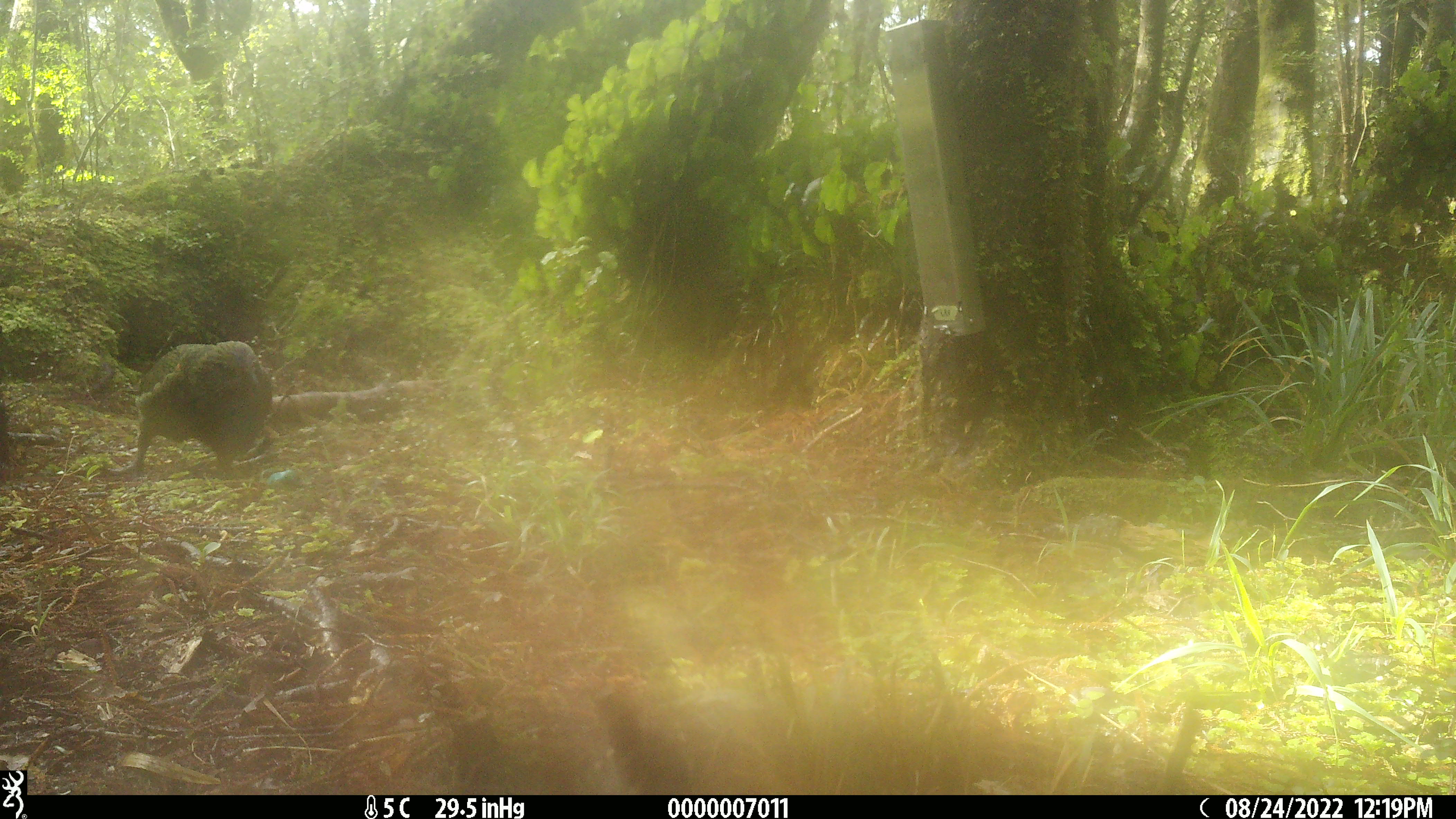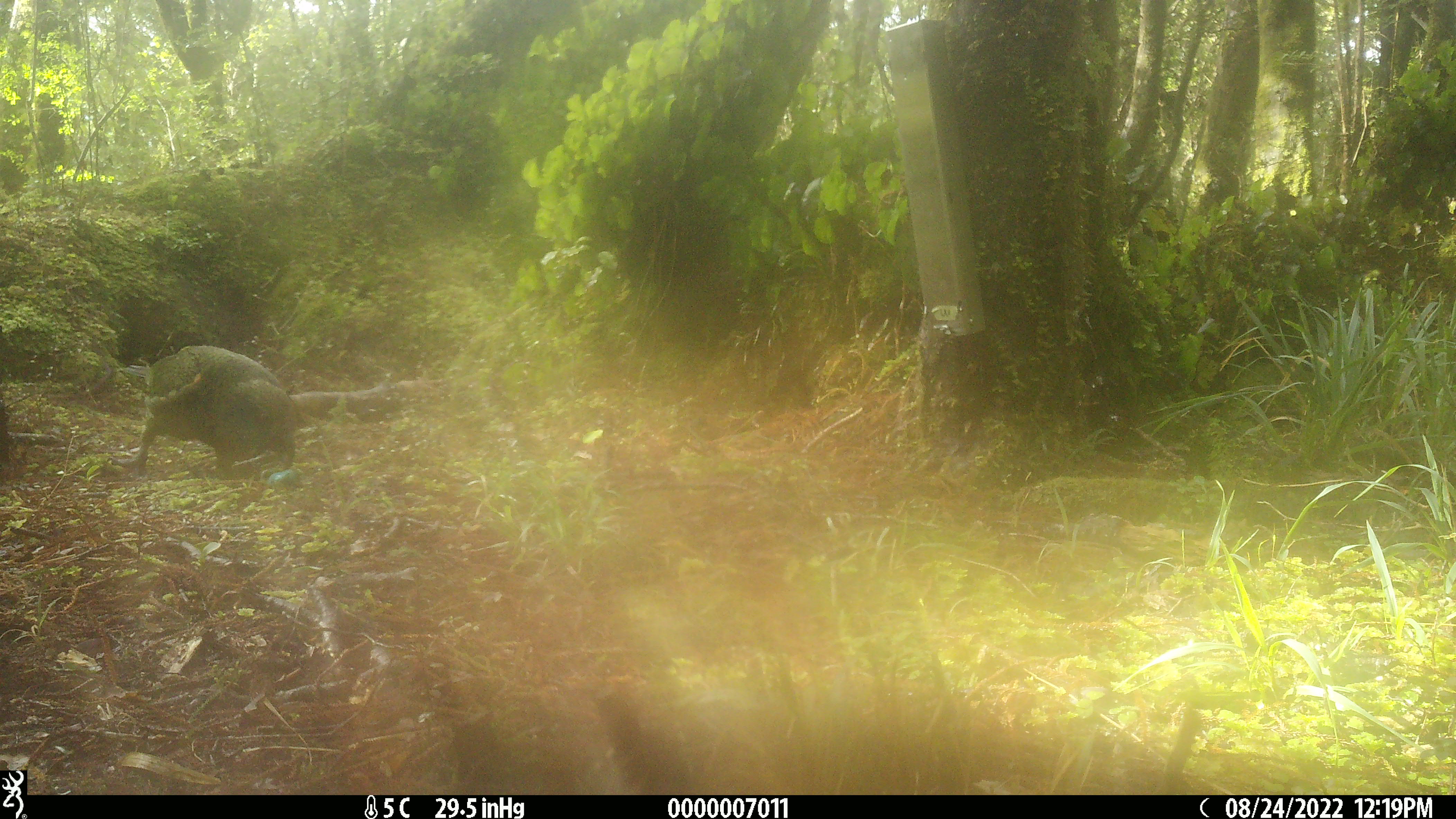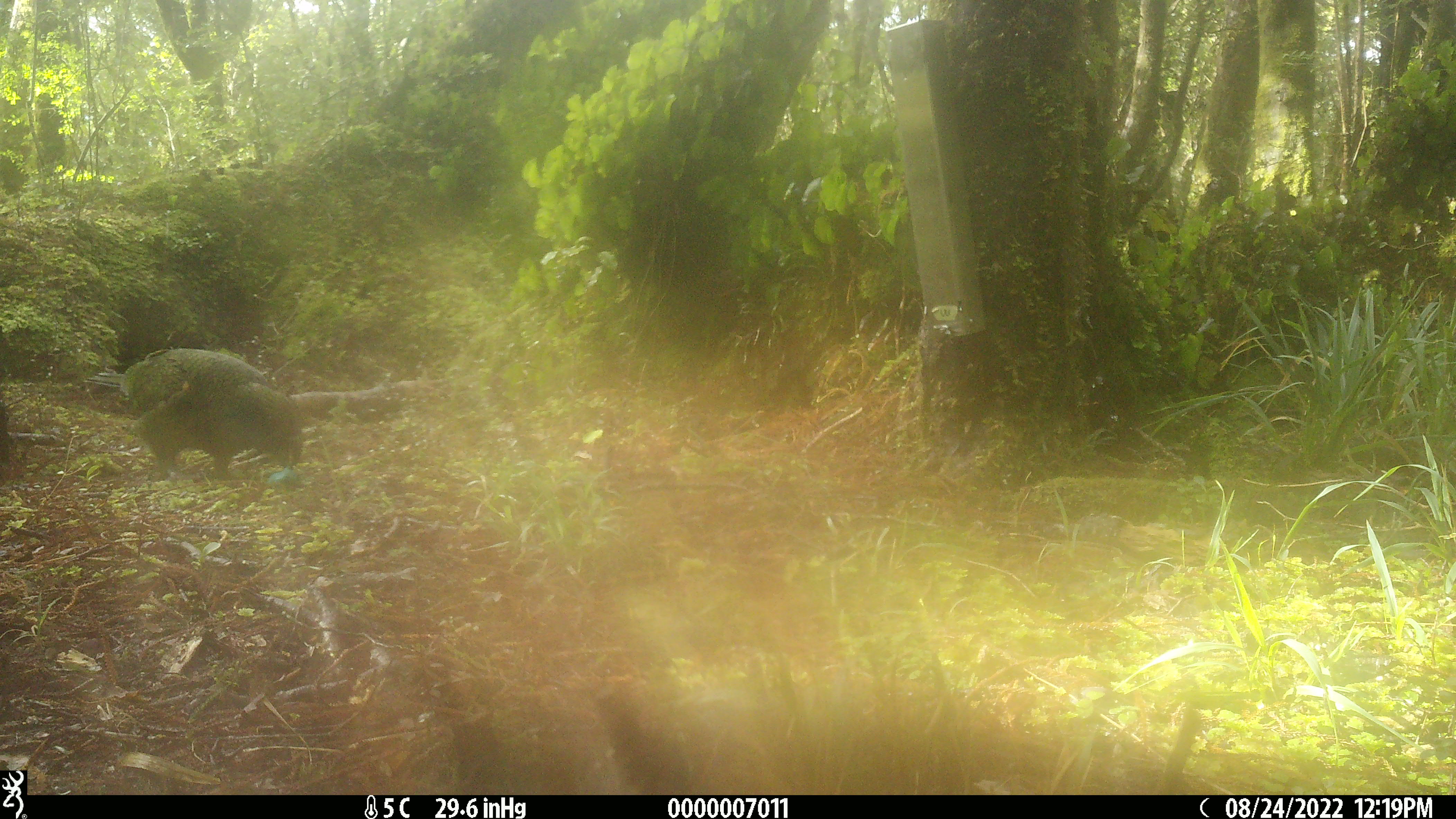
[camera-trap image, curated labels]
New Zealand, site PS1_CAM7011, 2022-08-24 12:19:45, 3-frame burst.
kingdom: Animalia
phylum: Chordata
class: Aves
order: Psittaciformes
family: Strigopidae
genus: Nestor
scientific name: Nestor notabilis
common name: kea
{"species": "kea (Nestor notabilis)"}